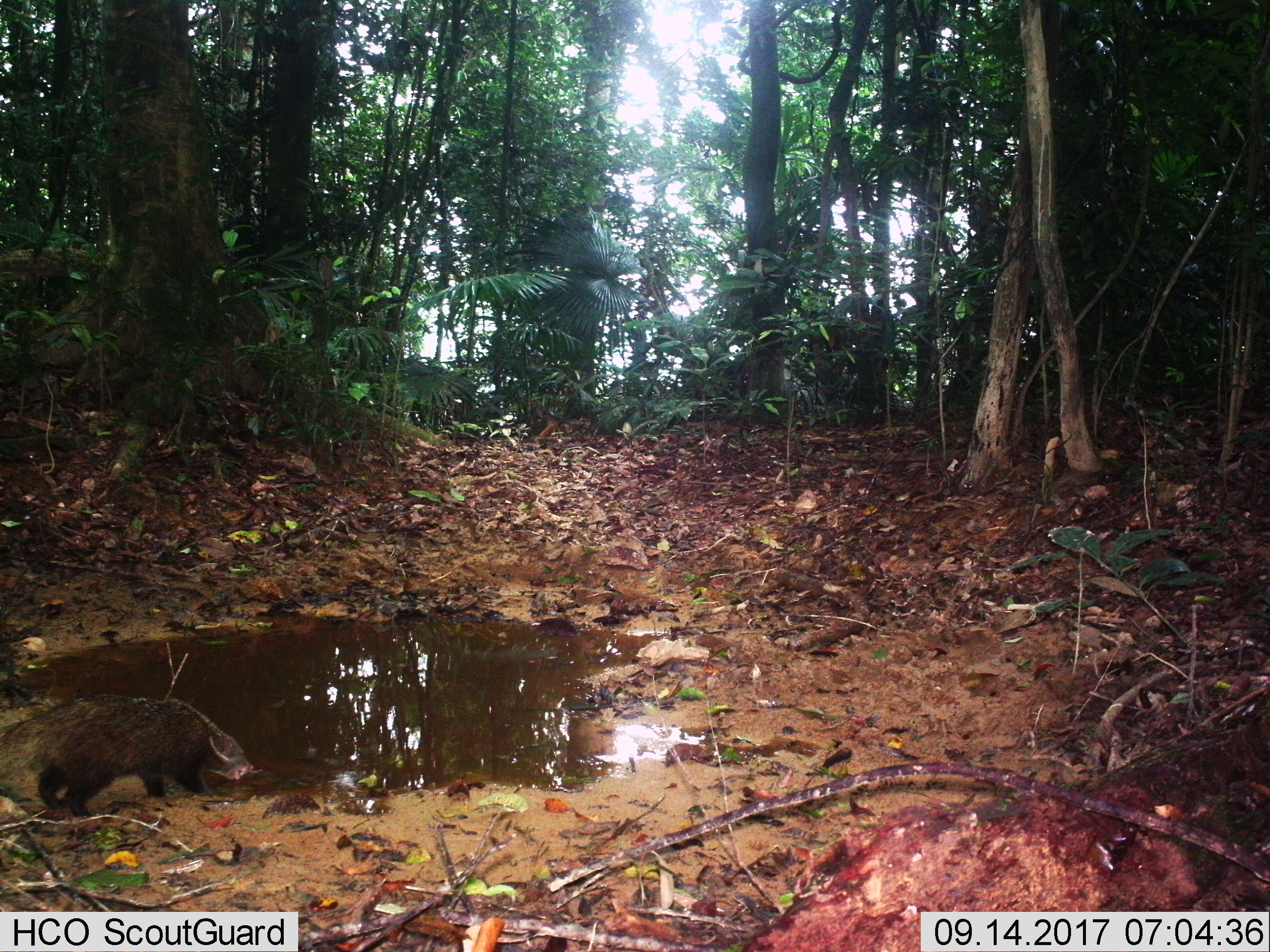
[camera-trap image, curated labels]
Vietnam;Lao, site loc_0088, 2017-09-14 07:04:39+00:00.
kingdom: Animalia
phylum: Chordata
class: Mammalia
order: Carnivora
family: Herpestidae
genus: Urva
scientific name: Urva urva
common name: crab-eating mongoose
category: crab eating mongoose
Crab eating mongoose (crab-eating mongoose) (Urva urva). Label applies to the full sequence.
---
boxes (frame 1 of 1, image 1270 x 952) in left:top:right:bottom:
crab eating mongoose: 0:691:254:819